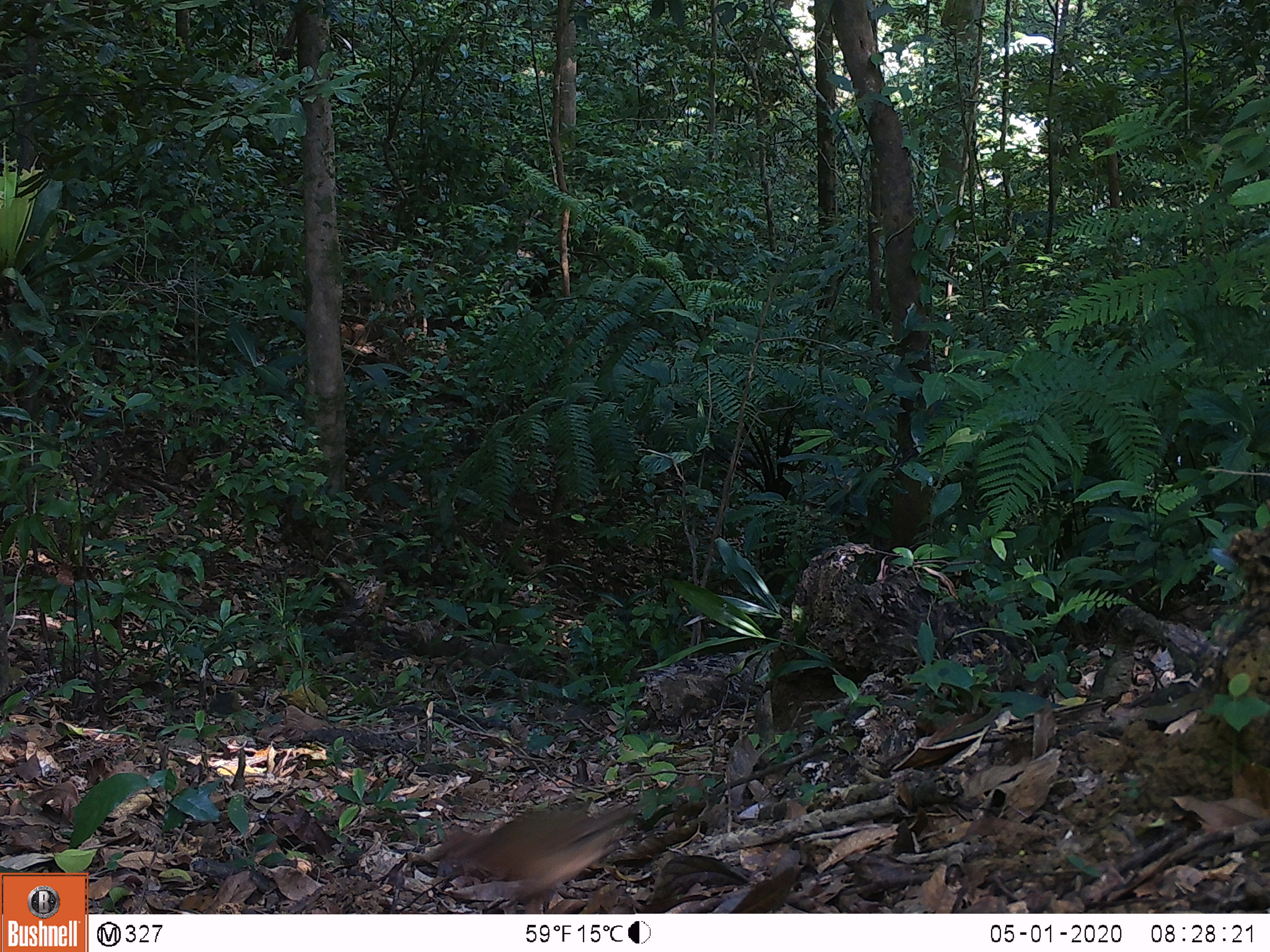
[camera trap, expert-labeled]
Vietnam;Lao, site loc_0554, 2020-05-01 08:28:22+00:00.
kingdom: Animalia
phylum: Chordata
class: Aves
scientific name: Aves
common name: bird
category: unidentified bird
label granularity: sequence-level